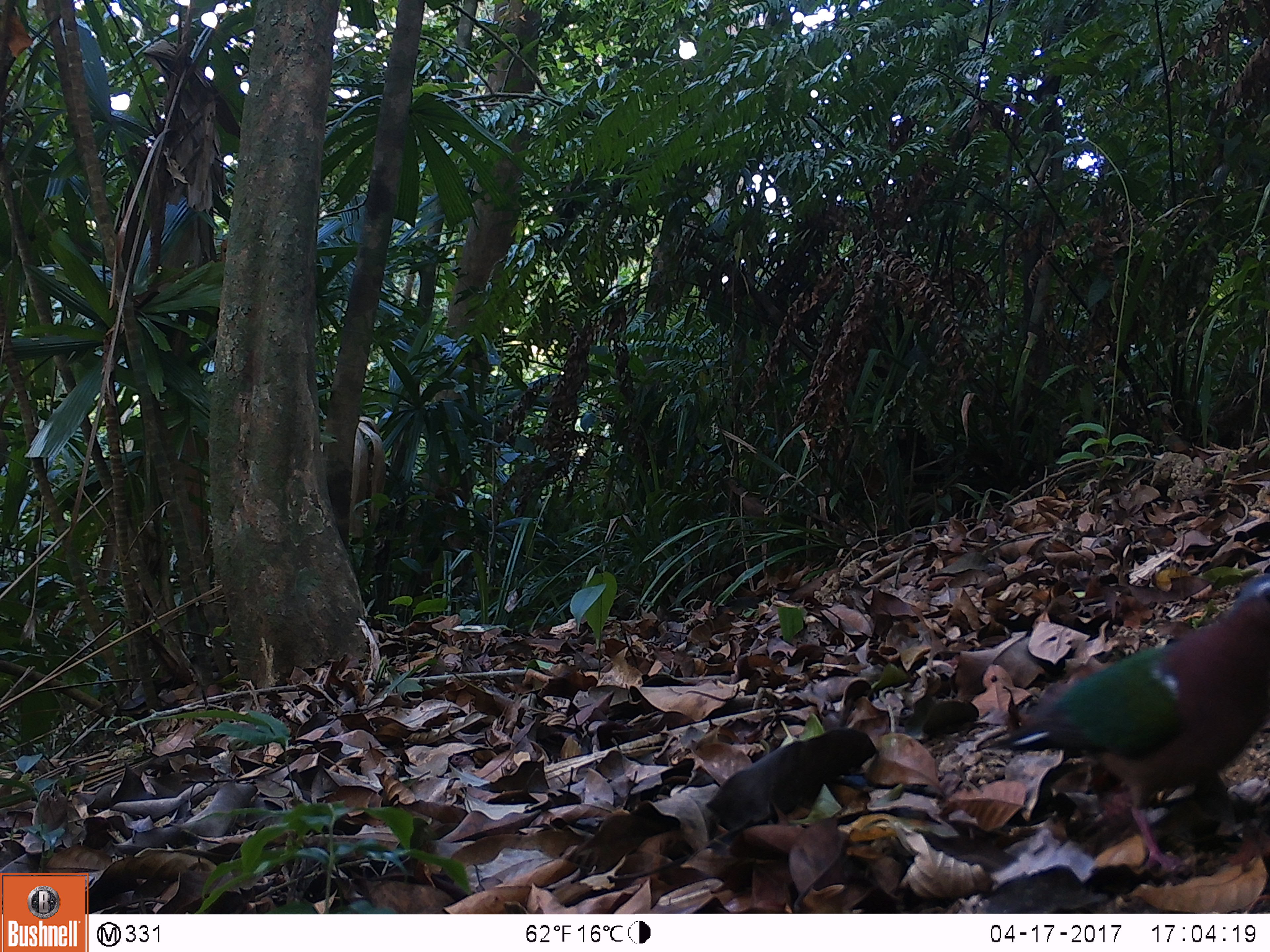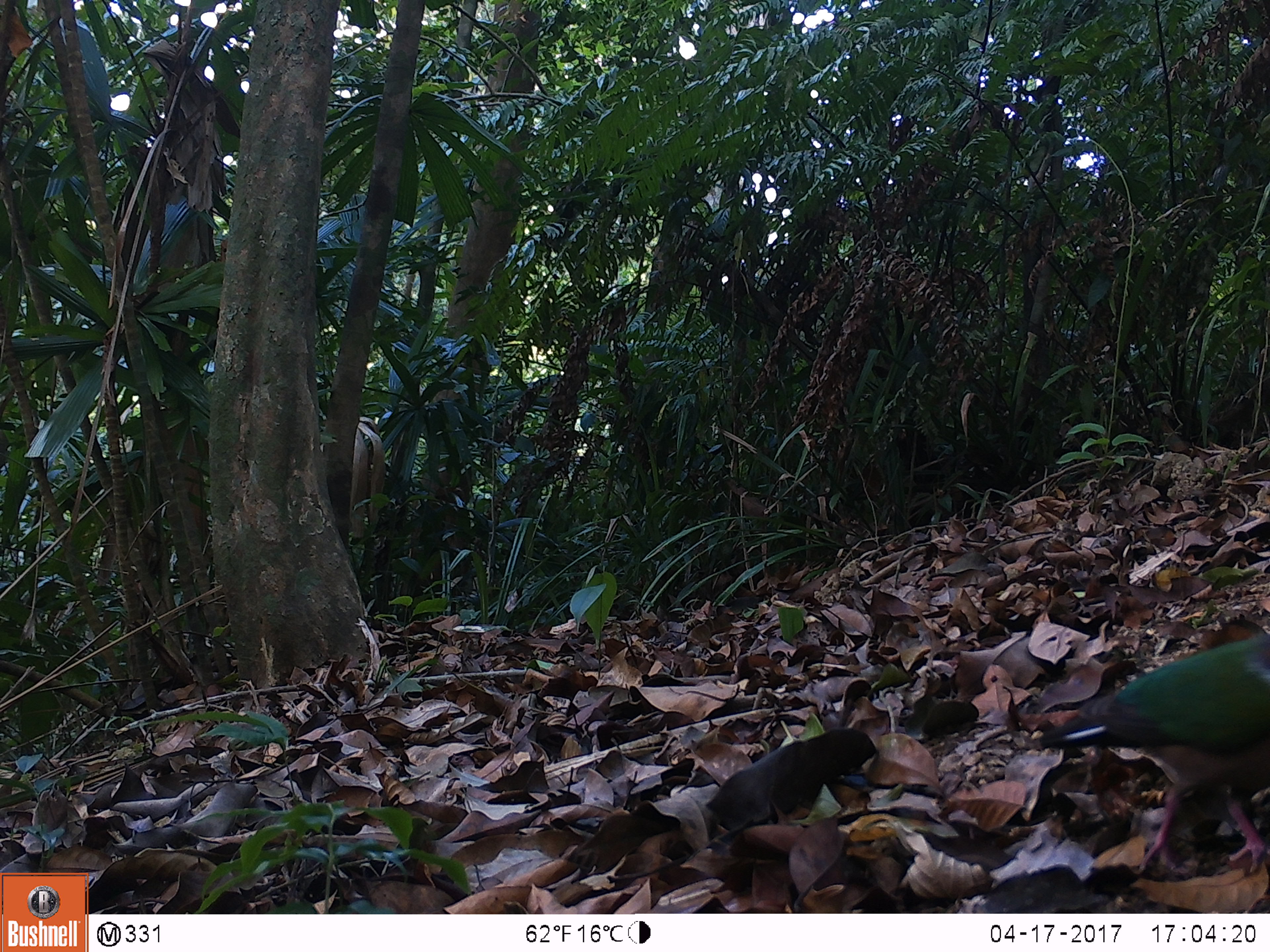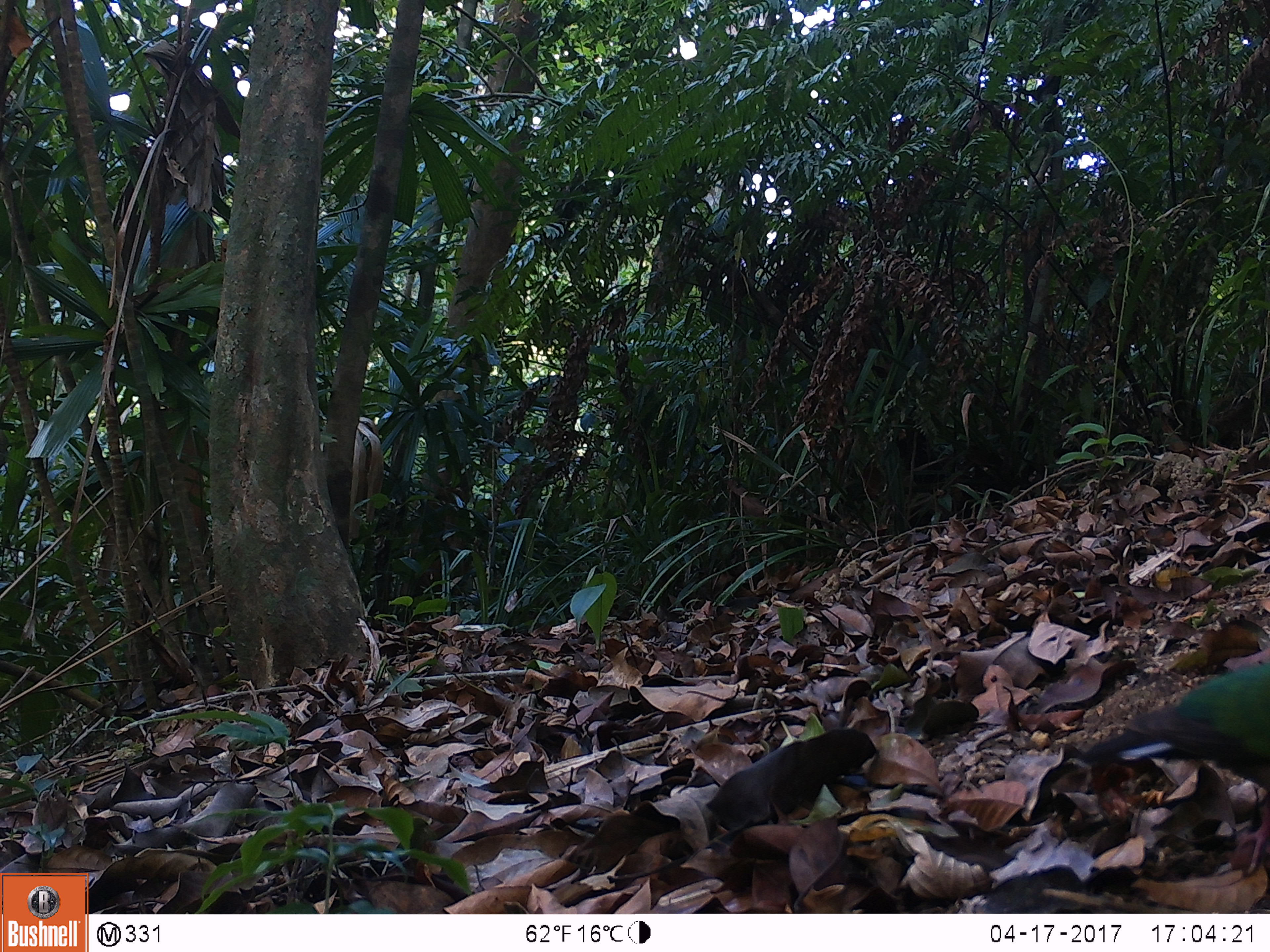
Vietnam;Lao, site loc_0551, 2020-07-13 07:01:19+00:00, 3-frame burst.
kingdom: Animalia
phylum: Chordata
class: Aves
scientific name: Aves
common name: bird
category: unidentified bird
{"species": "unidentified bird (bird) (Aves)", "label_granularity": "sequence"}